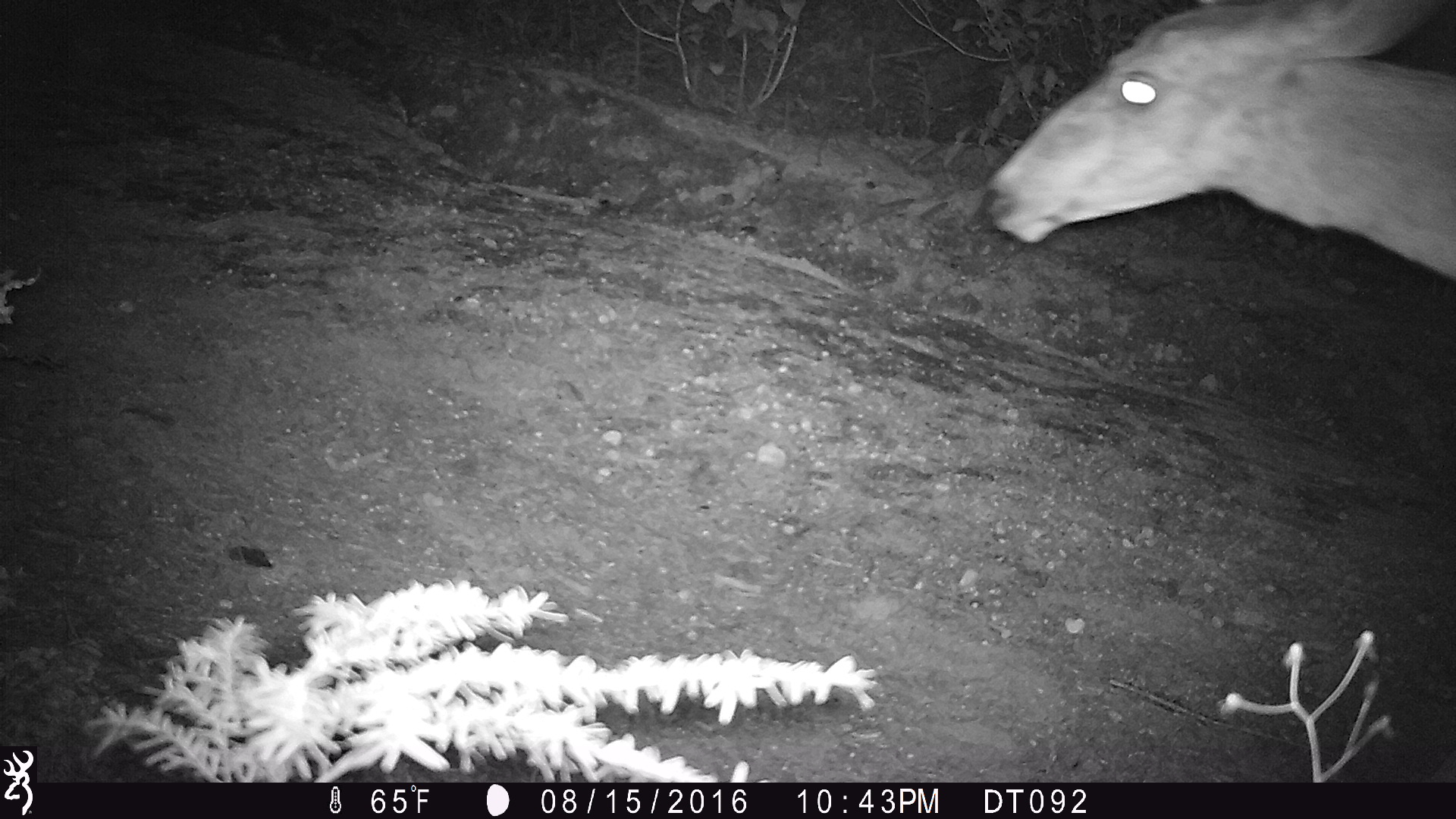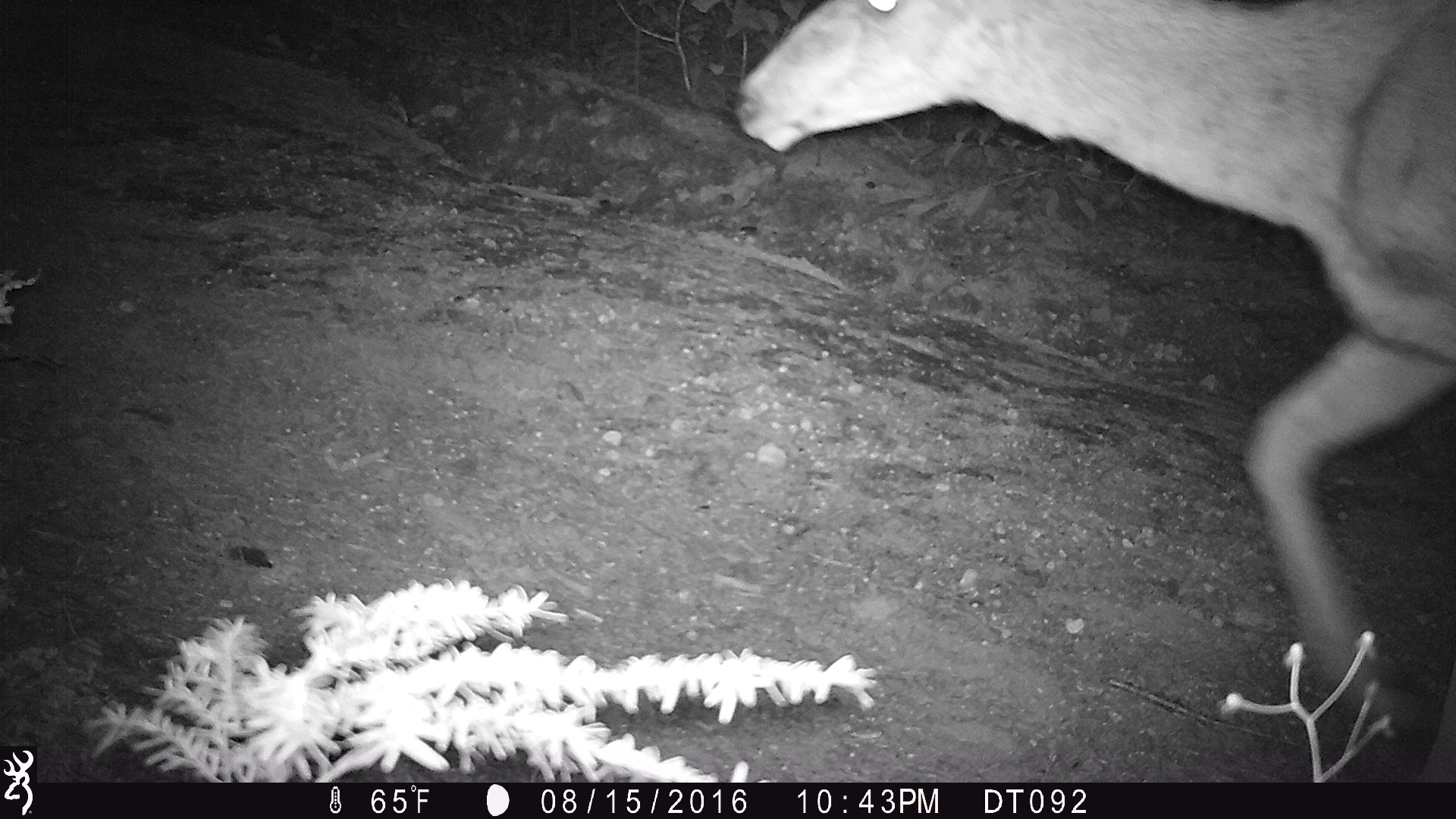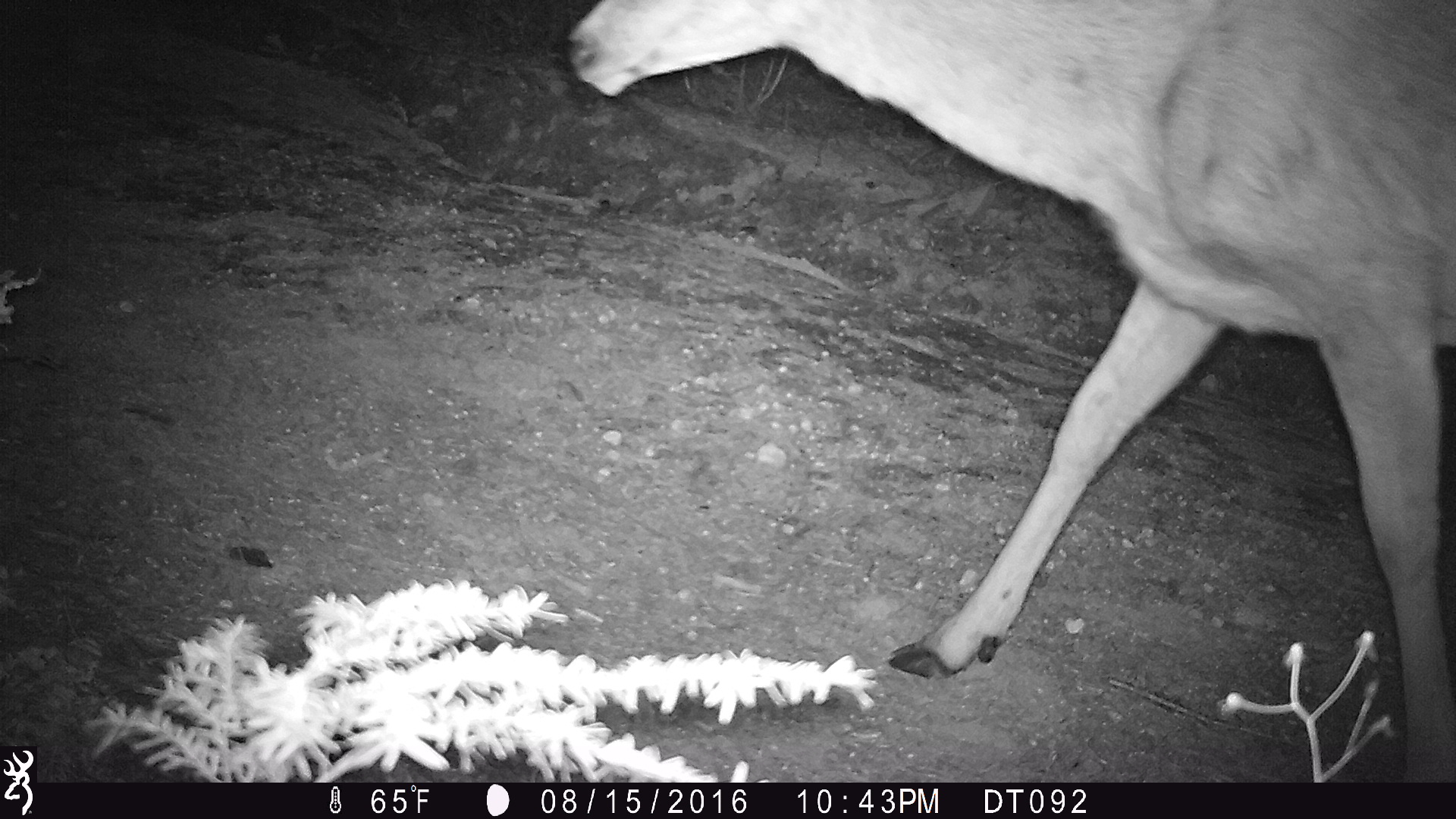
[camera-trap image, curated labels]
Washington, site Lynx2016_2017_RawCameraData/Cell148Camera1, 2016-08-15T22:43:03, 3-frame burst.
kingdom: Animalia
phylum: Chordata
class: Mammalia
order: Artiodactyla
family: Cervidae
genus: Odocoileus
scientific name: Odocoileus hemionus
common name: mule deer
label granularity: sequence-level